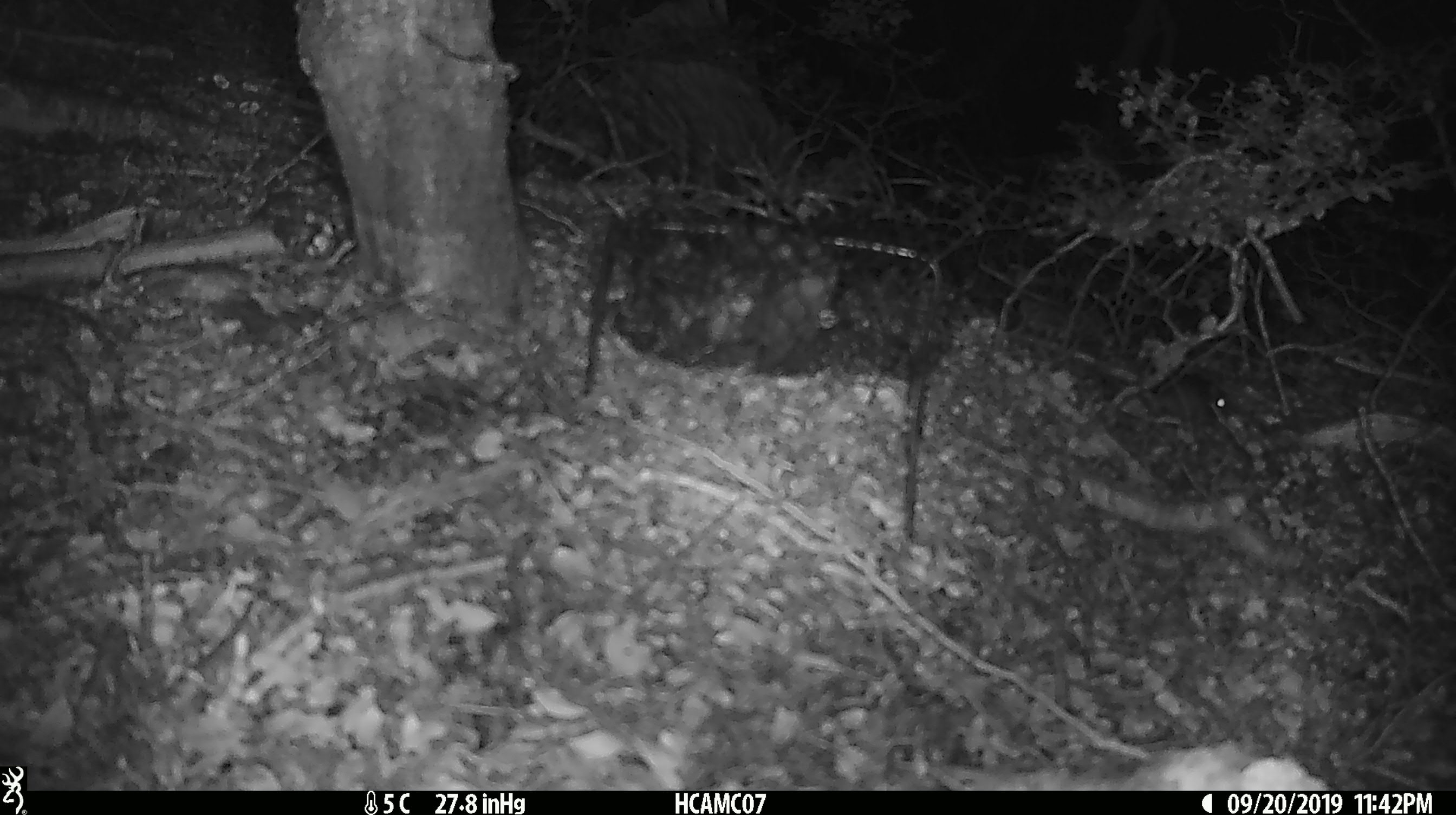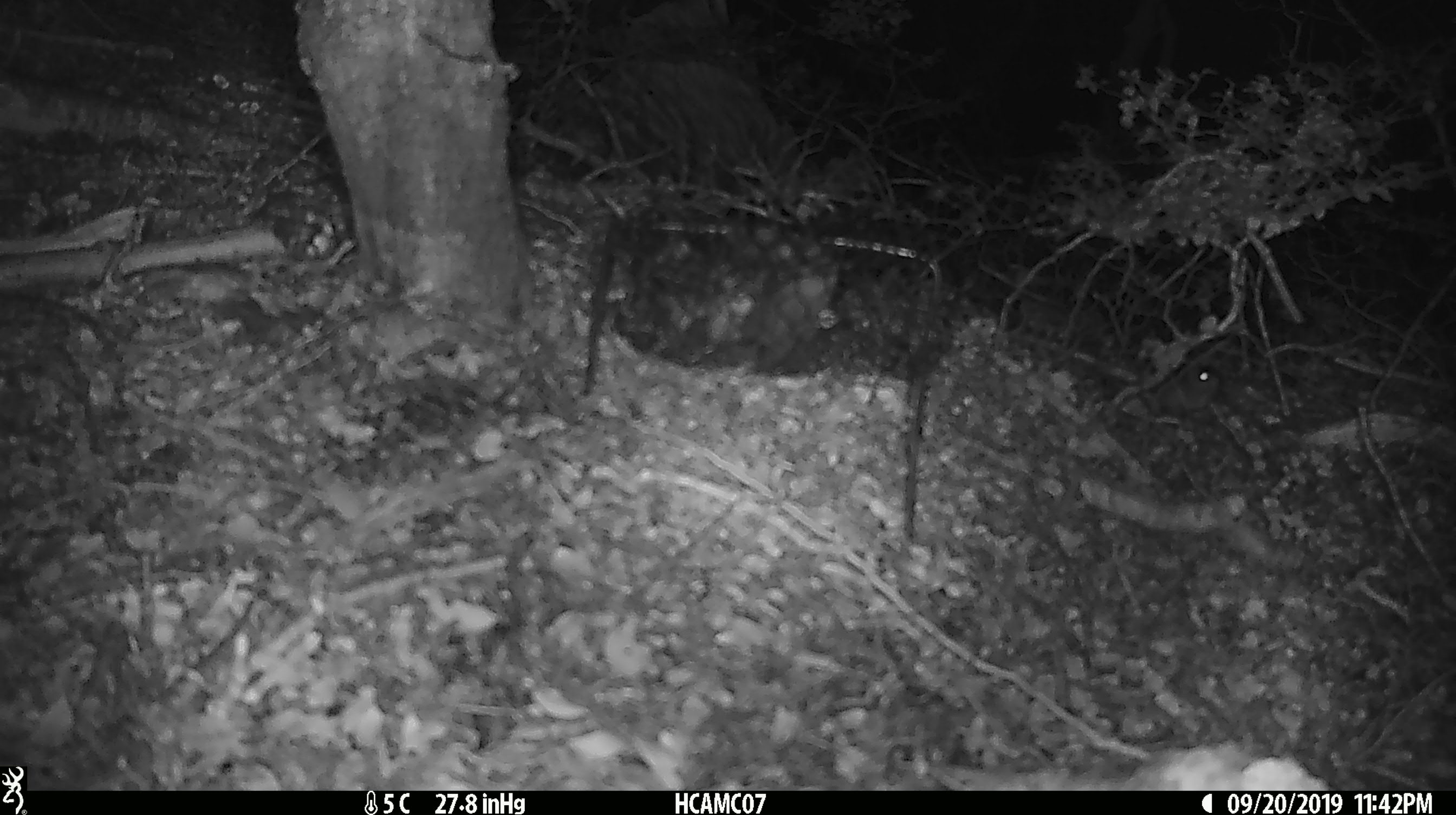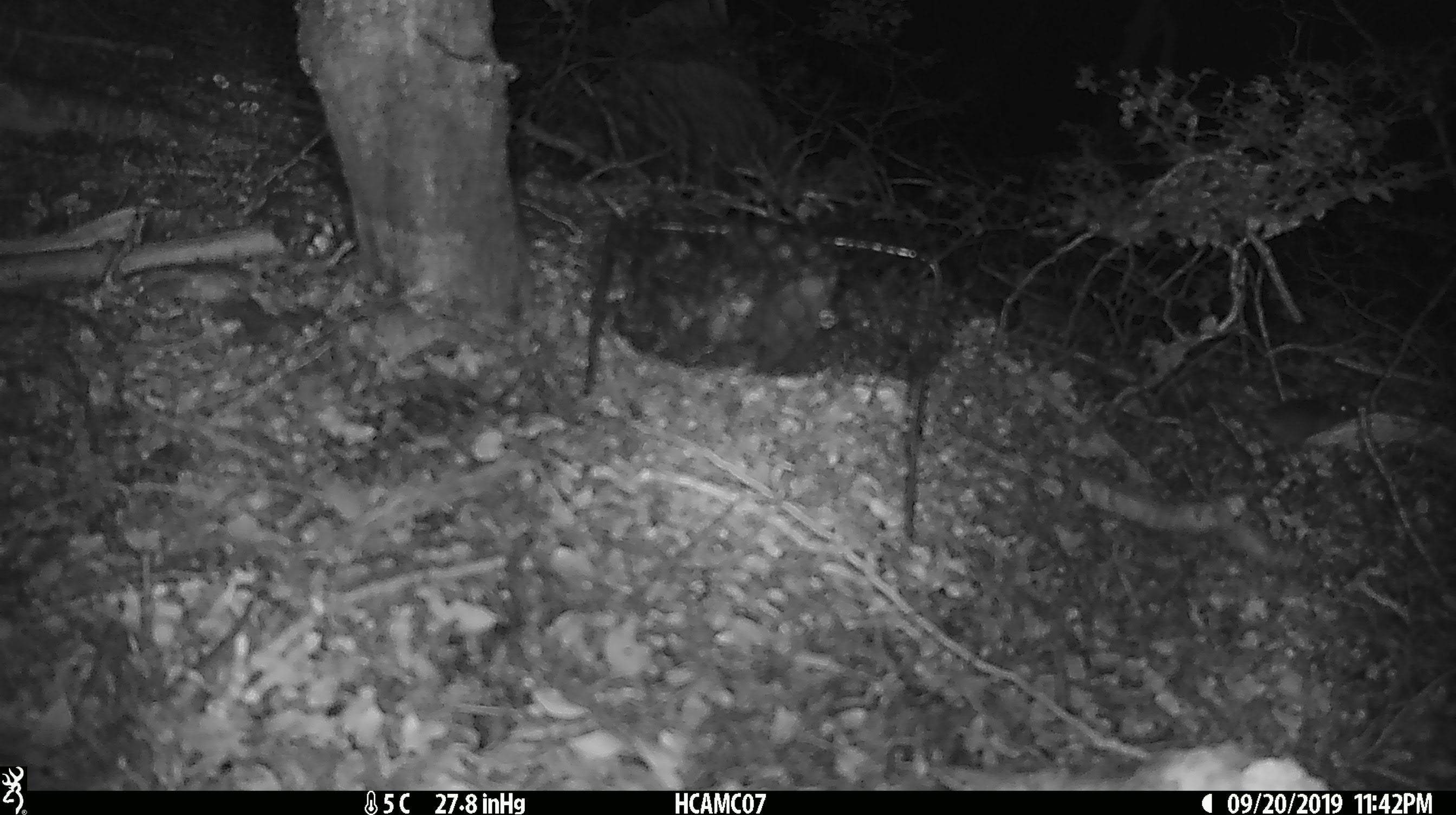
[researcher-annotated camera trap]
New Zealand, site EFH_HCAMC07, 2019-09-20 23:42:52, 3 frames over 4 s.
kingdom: Animalia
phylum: Chordata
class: Mammalia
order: Rodentia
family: Muridae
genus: Mus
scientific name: Mus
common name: mouse